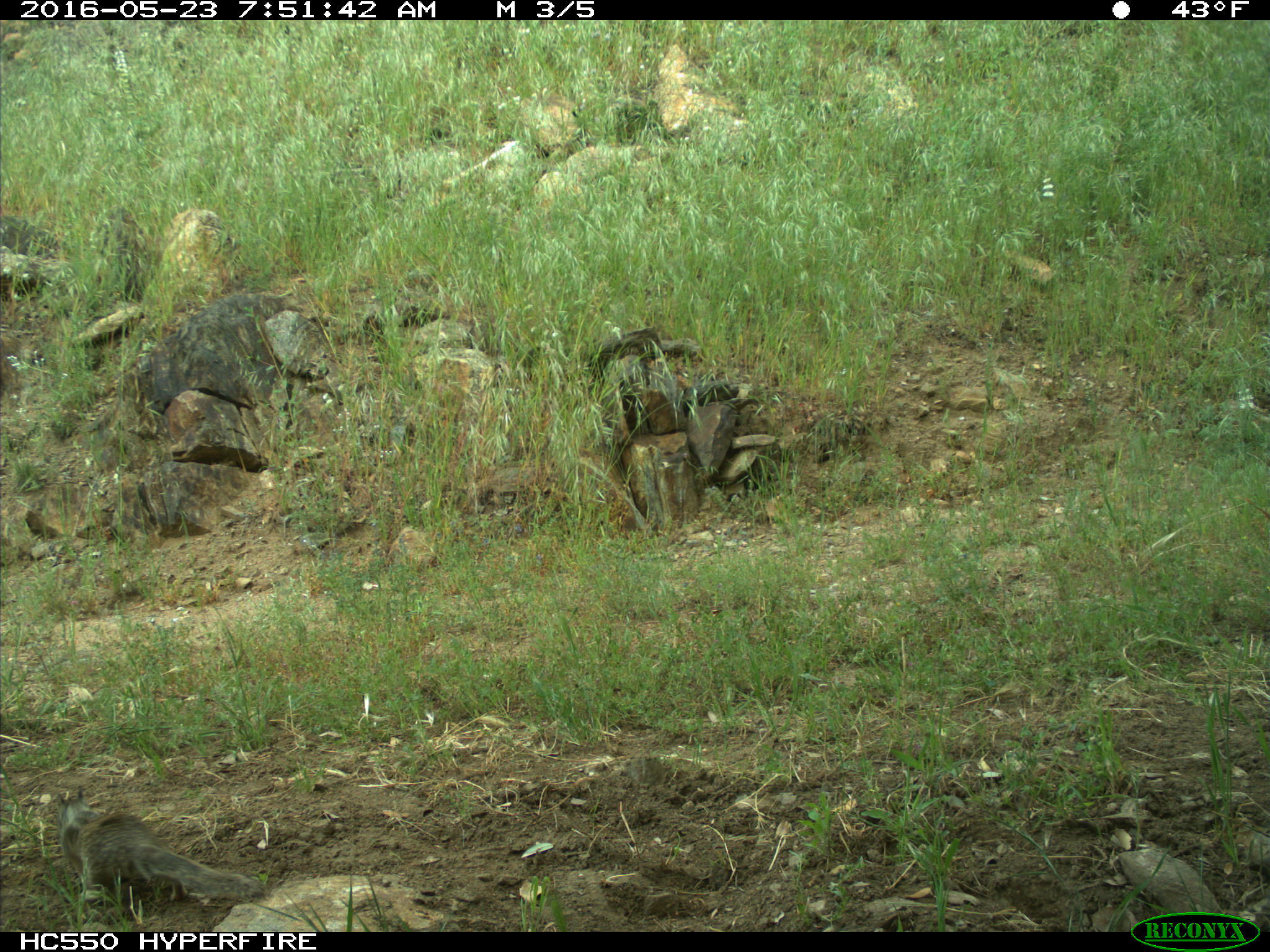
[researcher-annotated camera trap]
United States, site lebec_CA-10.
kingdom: Animalia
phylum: Chordata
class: Mammalia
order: Rodentia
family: Sciuridae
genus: Otospermophilus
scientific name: Otospermophilus beecheyi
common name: california ground squirrel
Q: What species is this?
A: Otospermophilus beecheyi (california ground squirrel).